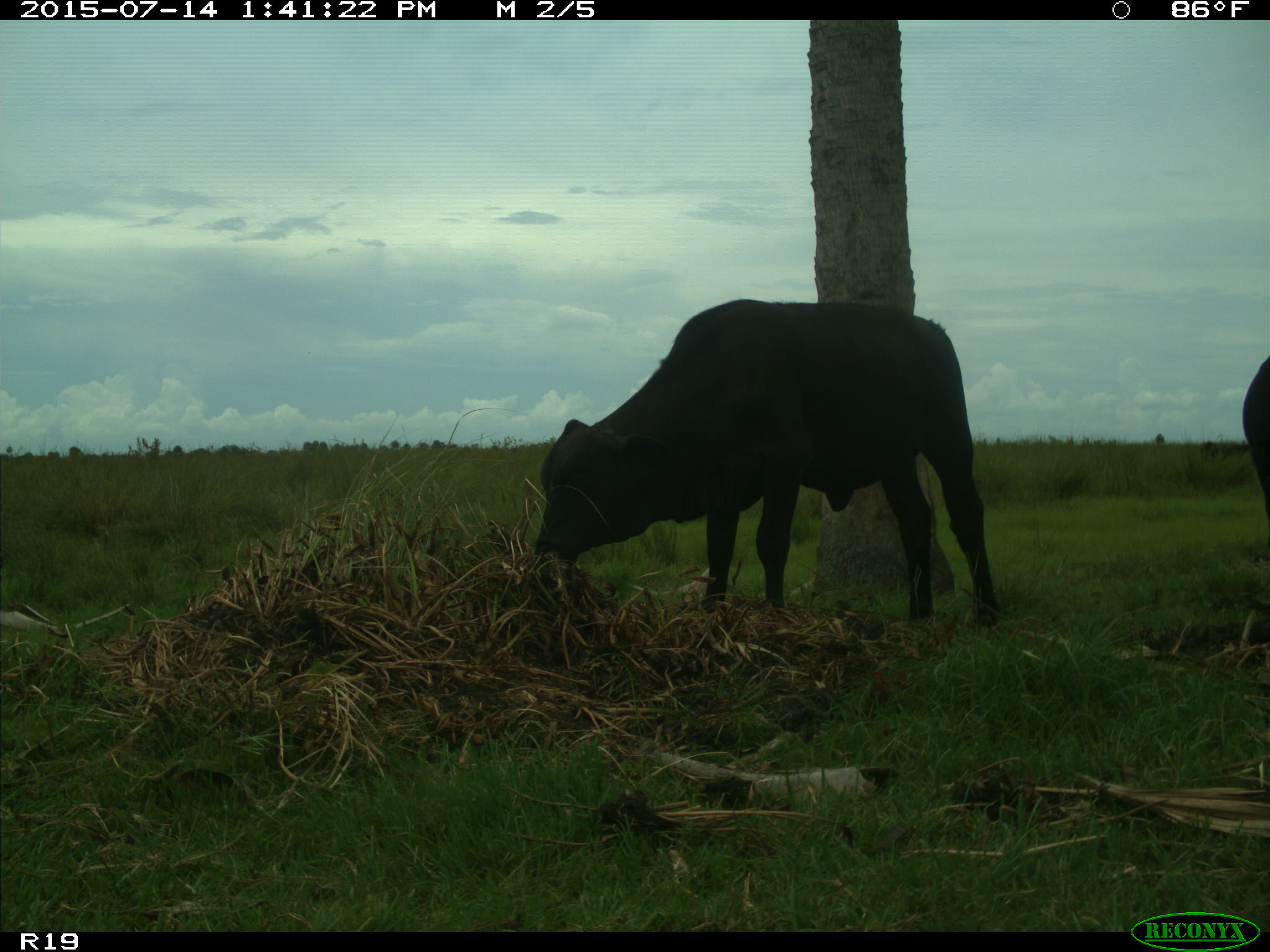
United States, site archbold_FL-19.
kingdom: Animalia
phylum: Chordata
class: Mammalia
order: Artiodactyla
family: Bovidae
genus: Bos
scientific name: Bos taurus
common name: domestic cow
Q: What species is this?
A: Bos taurus (domestic cow).